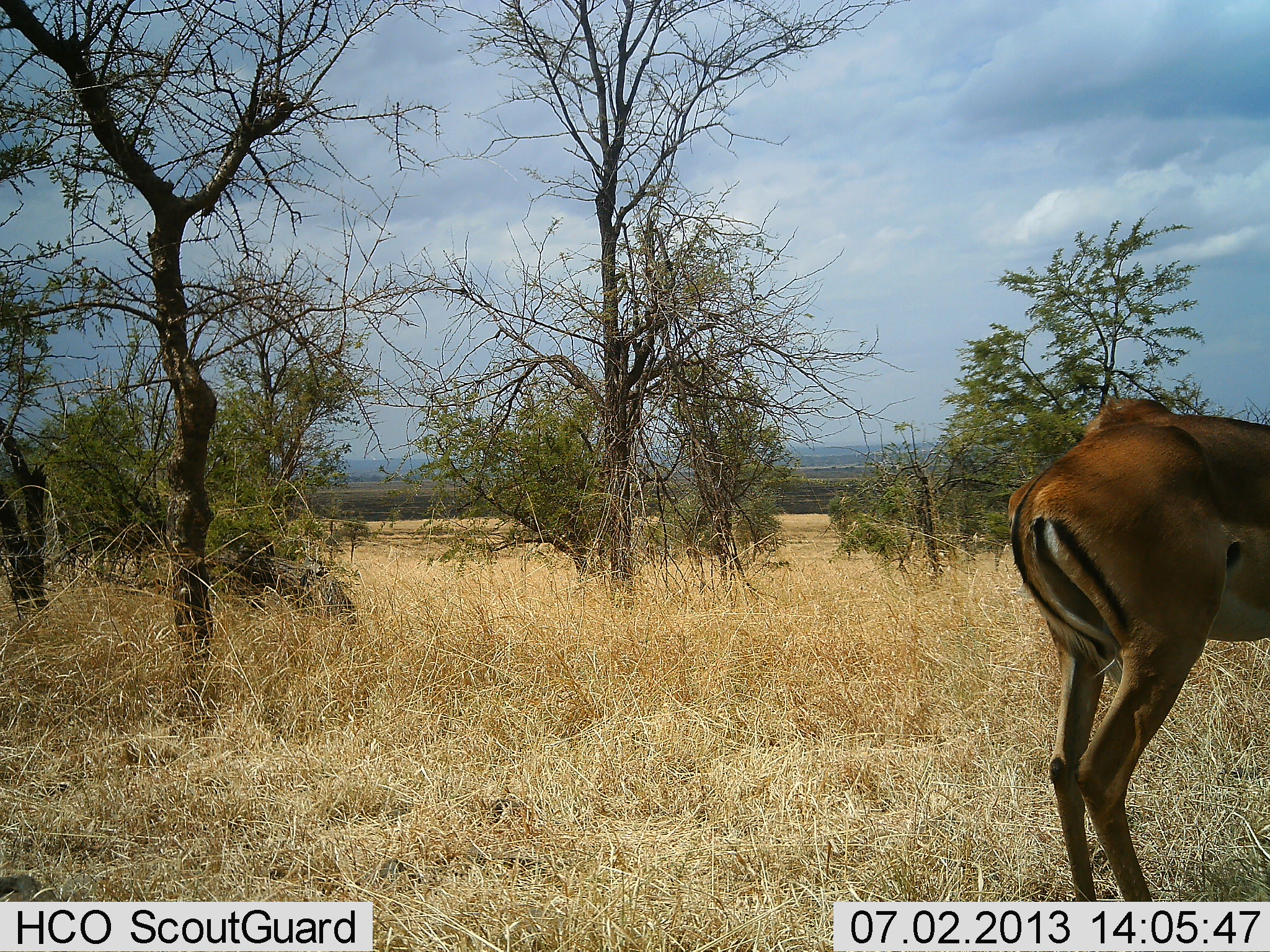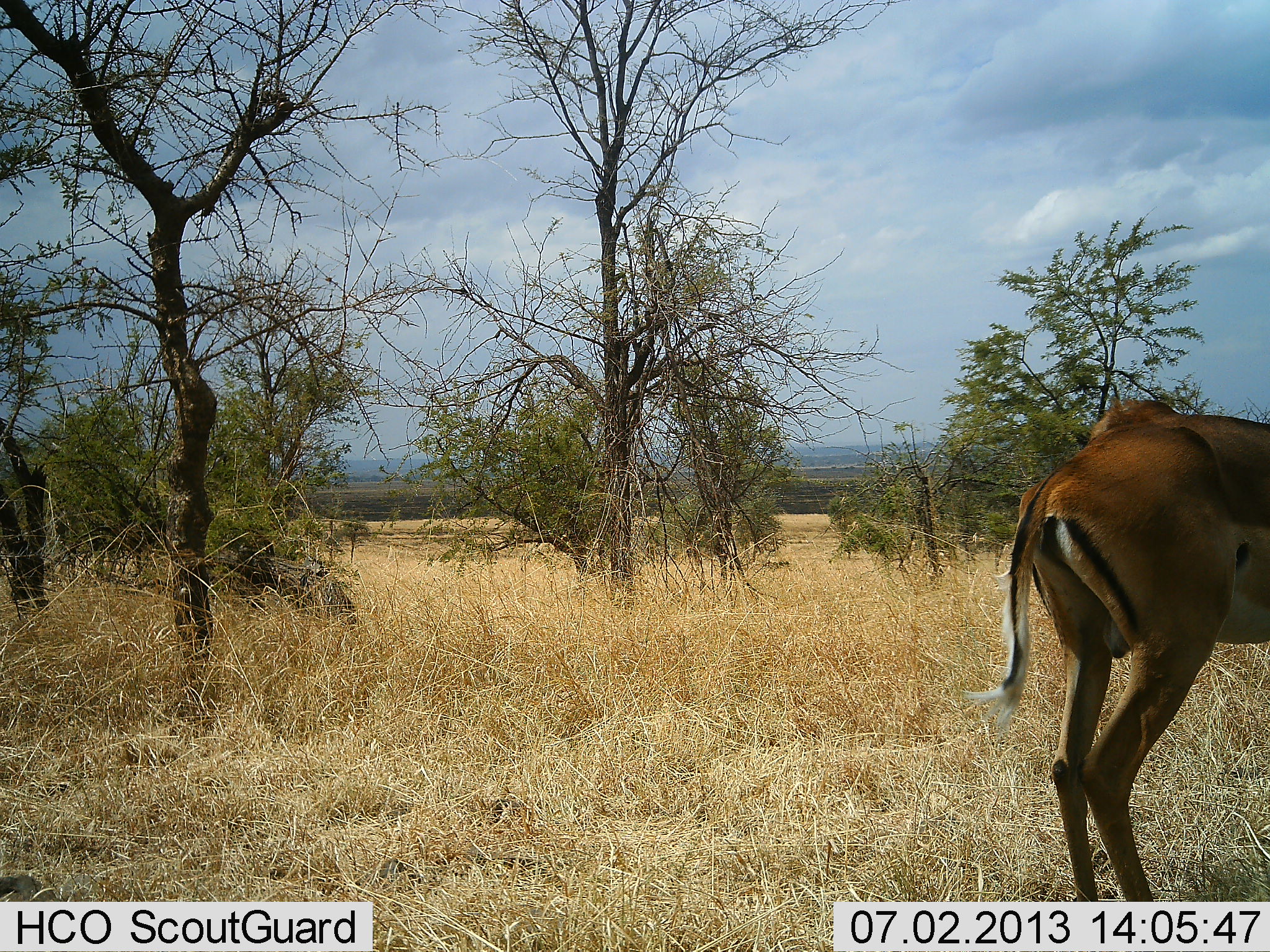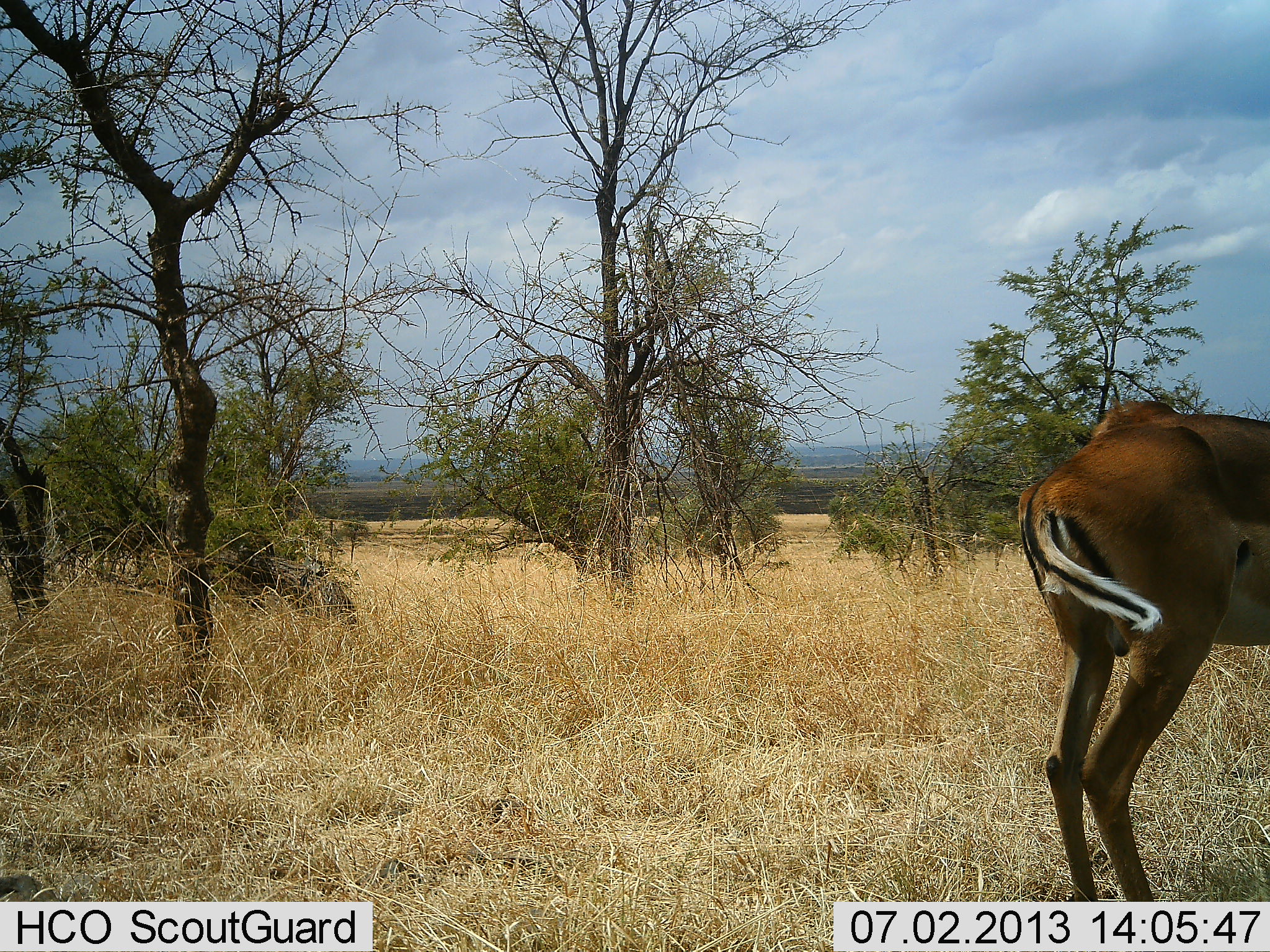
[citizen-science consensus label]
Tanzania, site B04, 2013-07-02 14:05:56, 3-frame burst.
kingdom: Animalia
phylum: Chordata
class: Mammalia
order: Artiodactyla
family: Bovidae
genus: Aepyceros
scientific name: Aepyceros melampus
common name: impala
Impala (Aepyceros melampus), count 1. Behavior (volunteer vote fractions): standing 100%, resting 0%, moving 0%, interacting 0%. Young present (vote fraction): 0%. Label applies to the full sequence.